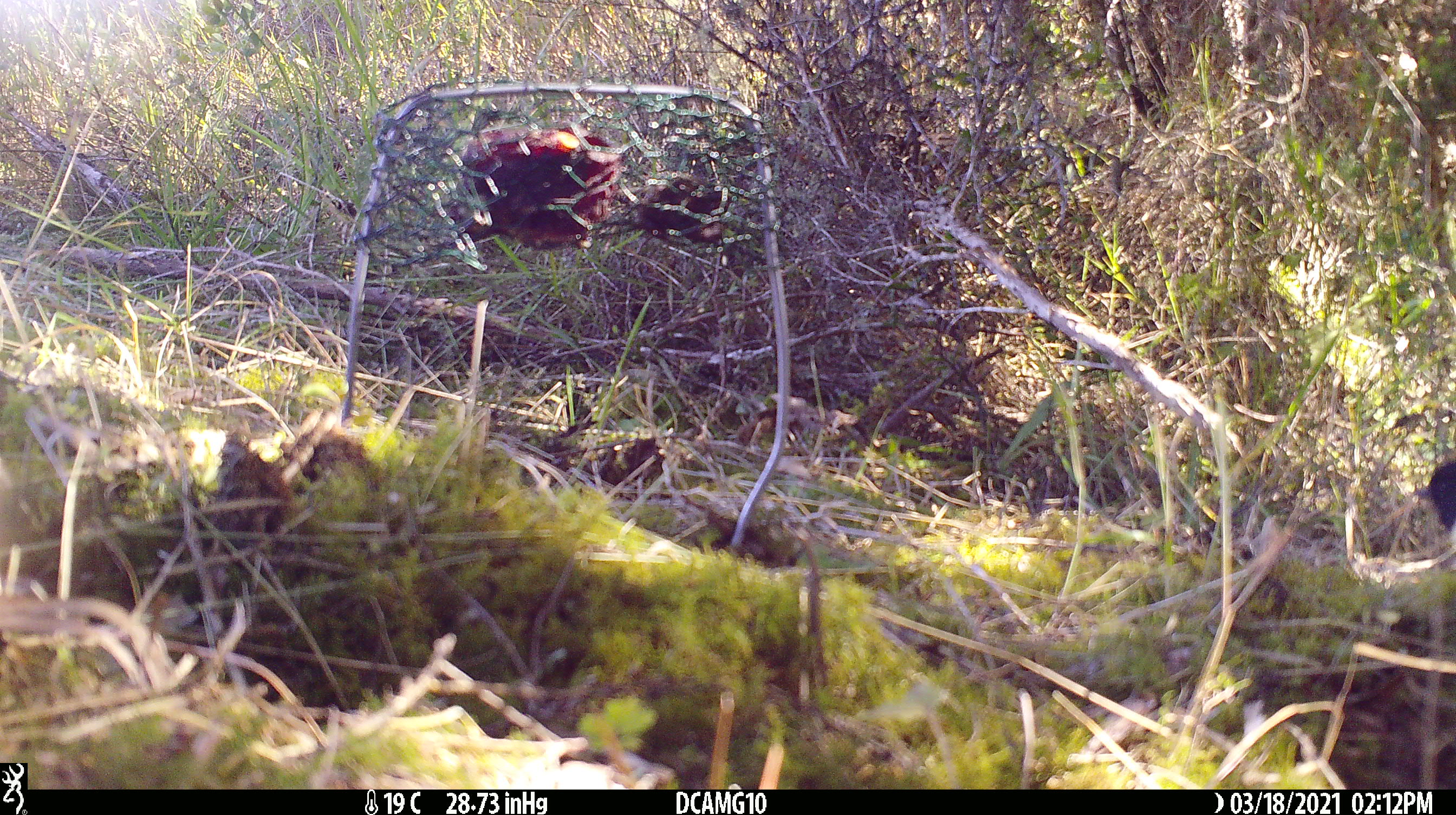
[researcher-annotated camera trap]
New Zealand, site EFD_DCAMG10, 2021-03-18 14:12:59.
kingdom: Animalia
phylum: Chordata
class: Aves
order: Passeriformes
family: Petroicidae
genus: Petroica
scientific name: Petroica macrocephala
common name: tomtit